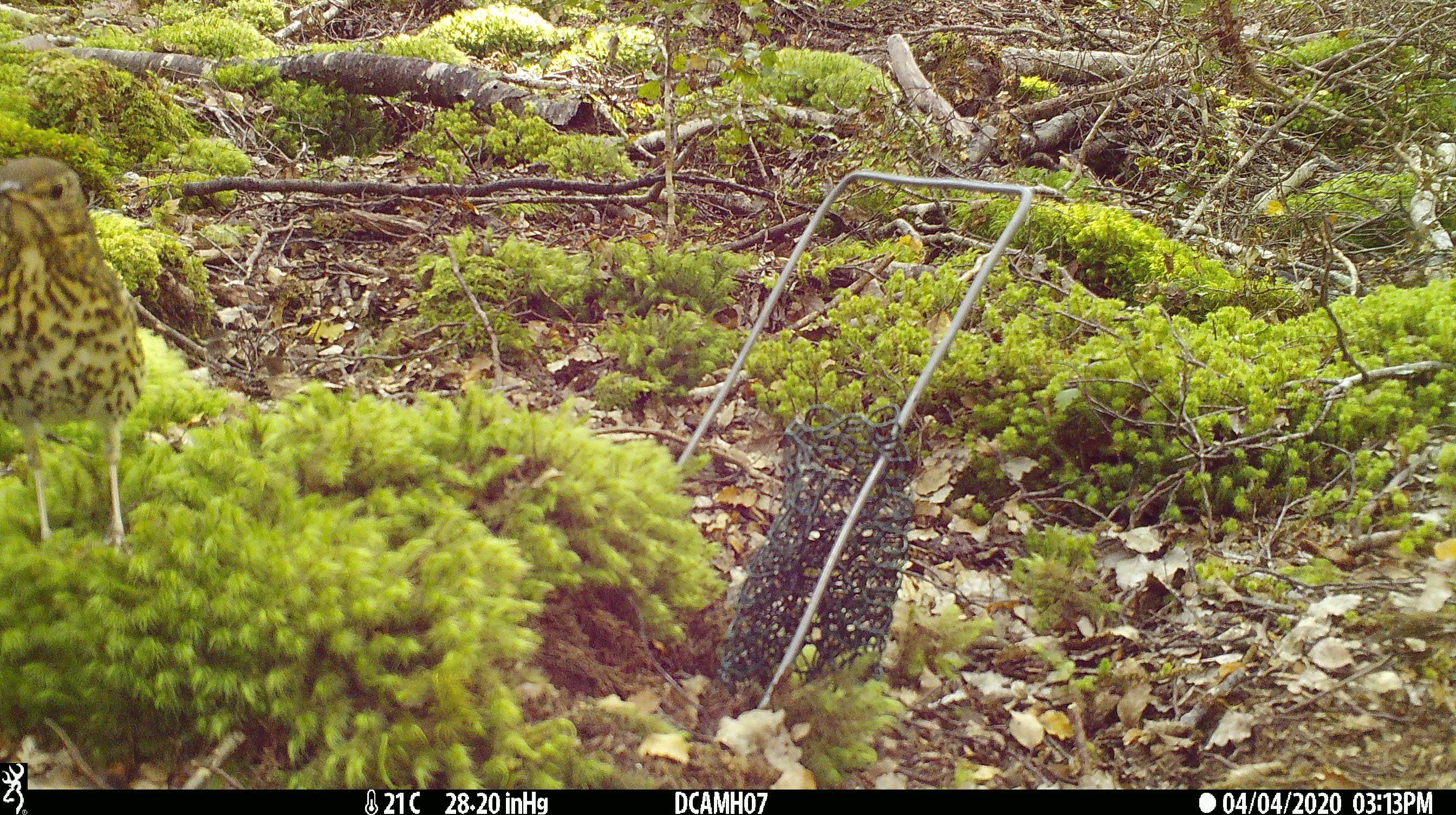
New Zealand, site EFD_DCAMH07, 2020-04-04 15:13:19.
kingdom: Animalia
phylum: Chordata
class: Aves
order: Passeriformes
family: Turdidae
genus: Turdus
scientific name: Turdus philomelos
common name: song thrush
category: thrush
Thrush (song thrush) (Turdus philomelos).